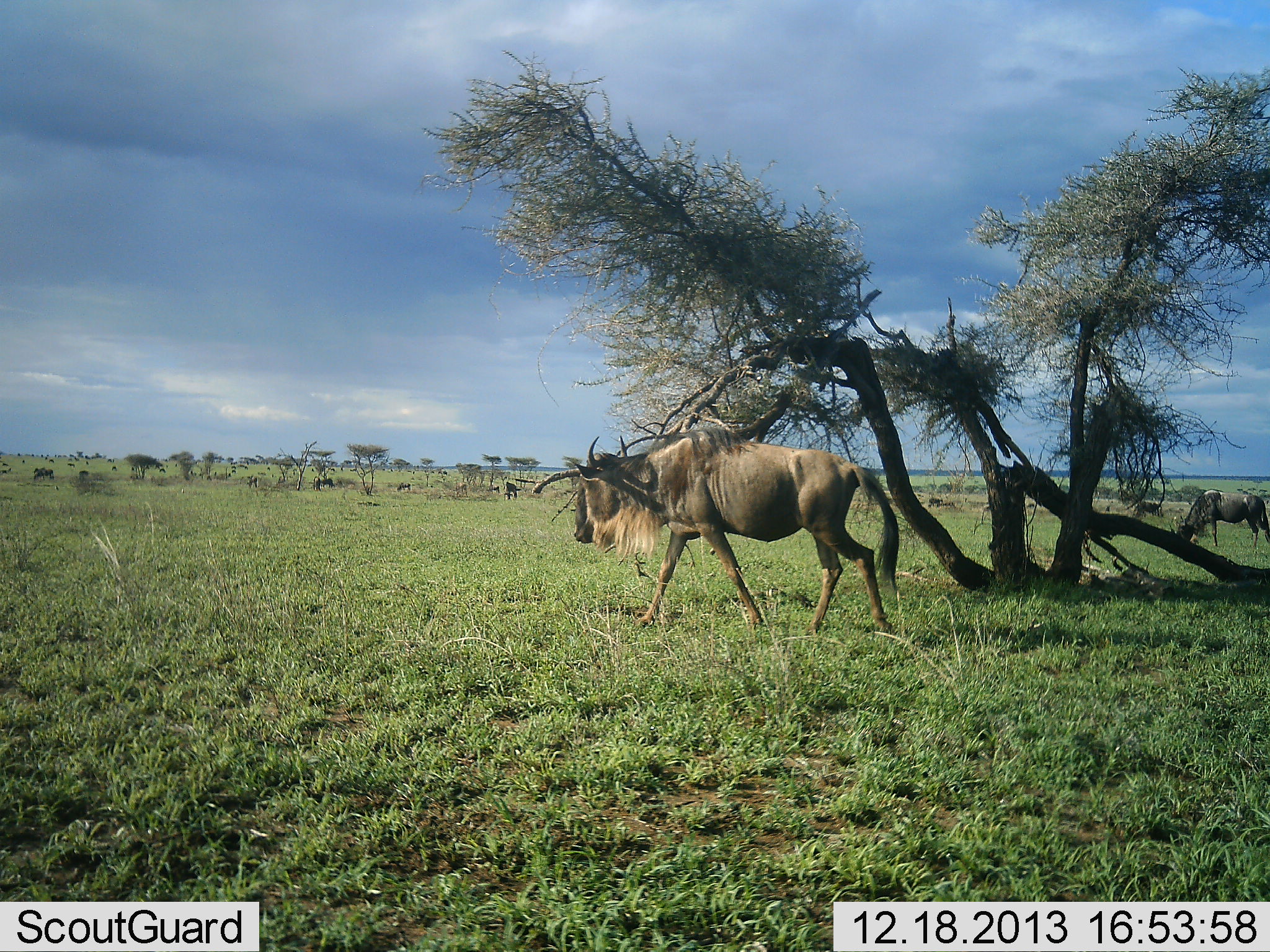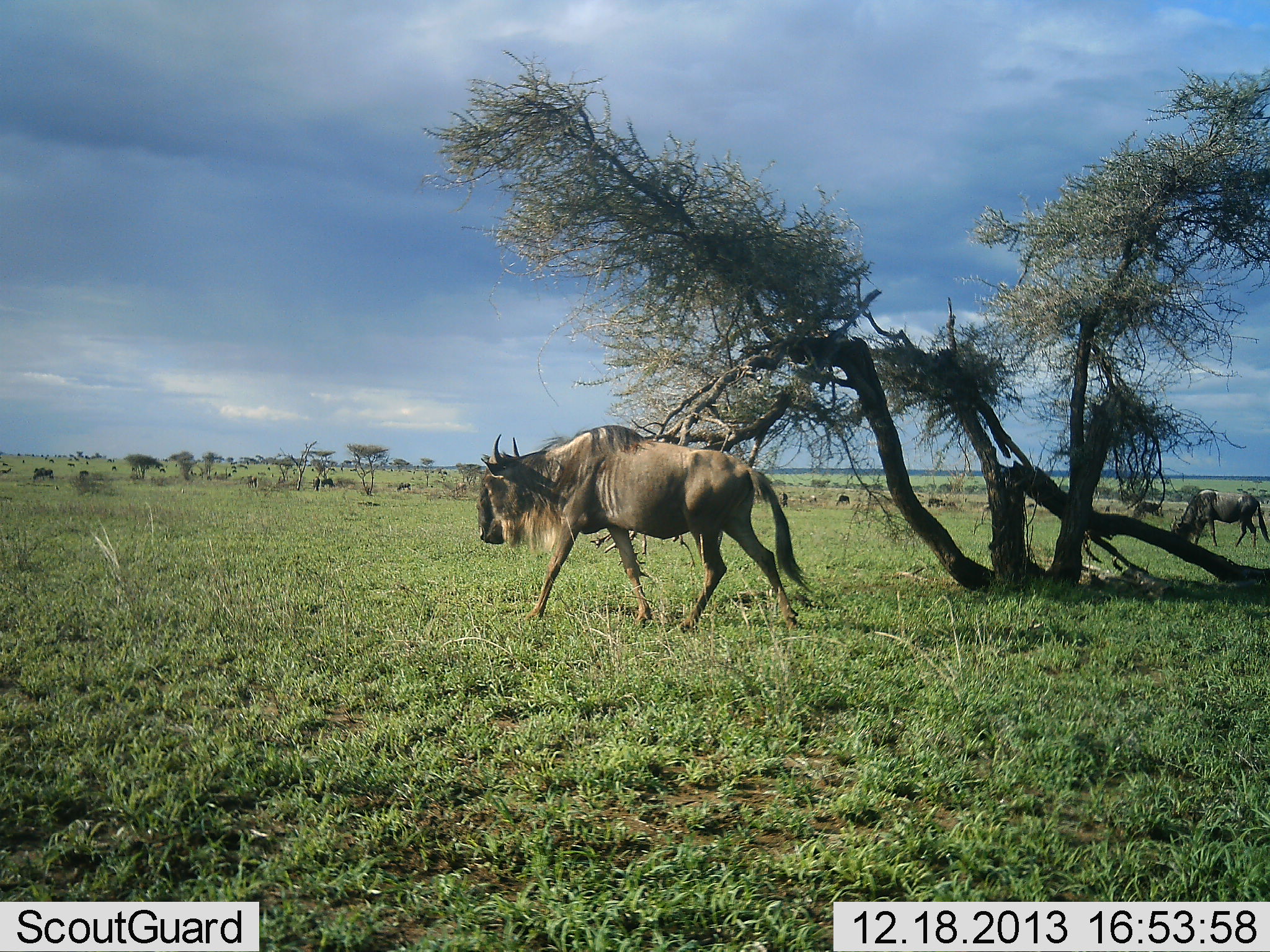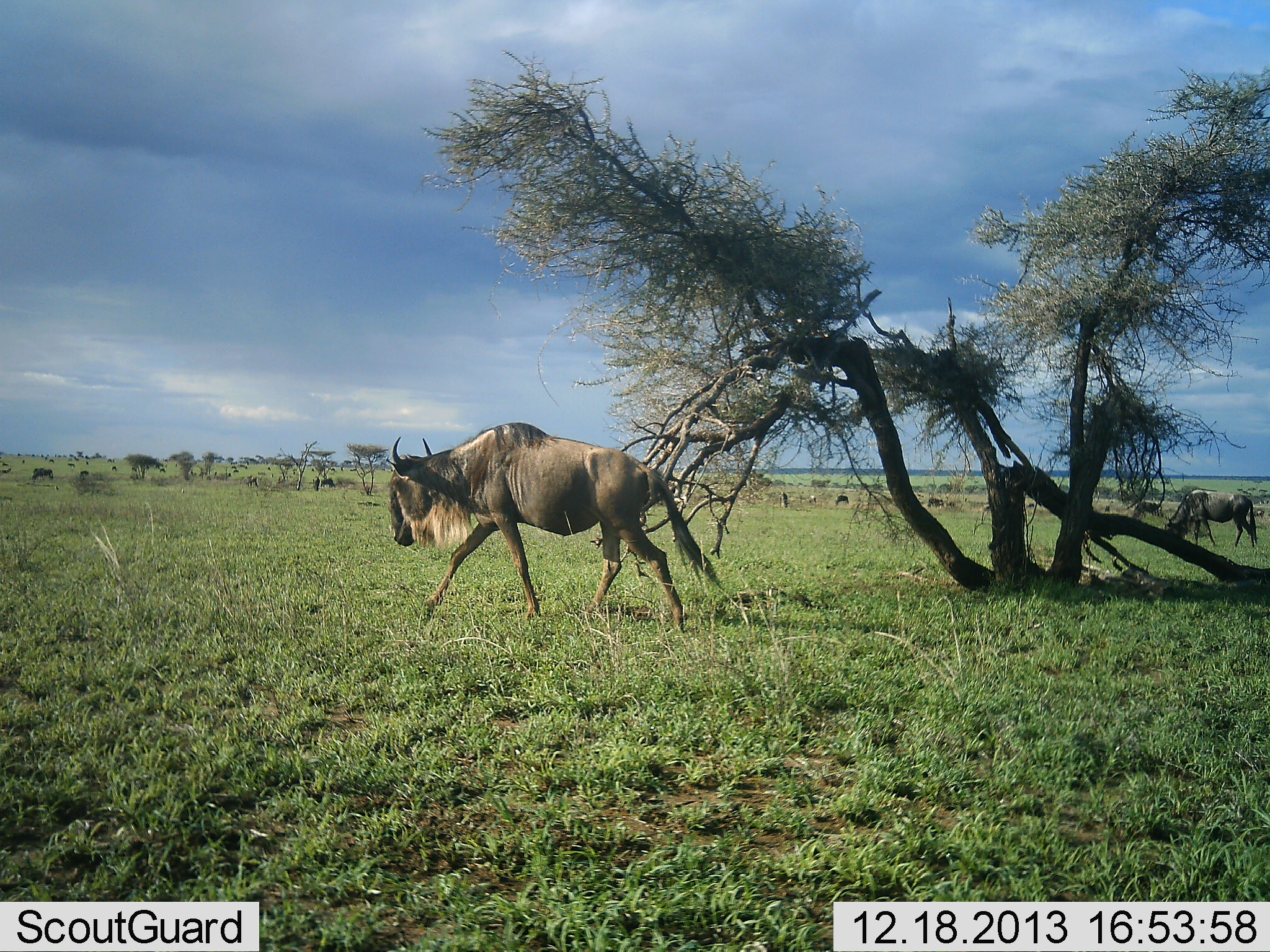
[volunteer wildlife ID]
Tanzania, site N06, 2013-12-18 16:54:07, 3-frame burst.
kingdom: Animalia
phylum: Chordata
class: Mammalia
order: Artiodactyla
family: Bovidae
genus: Connochaetes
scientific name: Connochaetes taurinus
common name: blue wildebeest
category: wildebeest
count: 7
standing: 40%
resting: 0%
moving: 80%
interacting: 0%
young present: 0%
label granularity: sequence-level